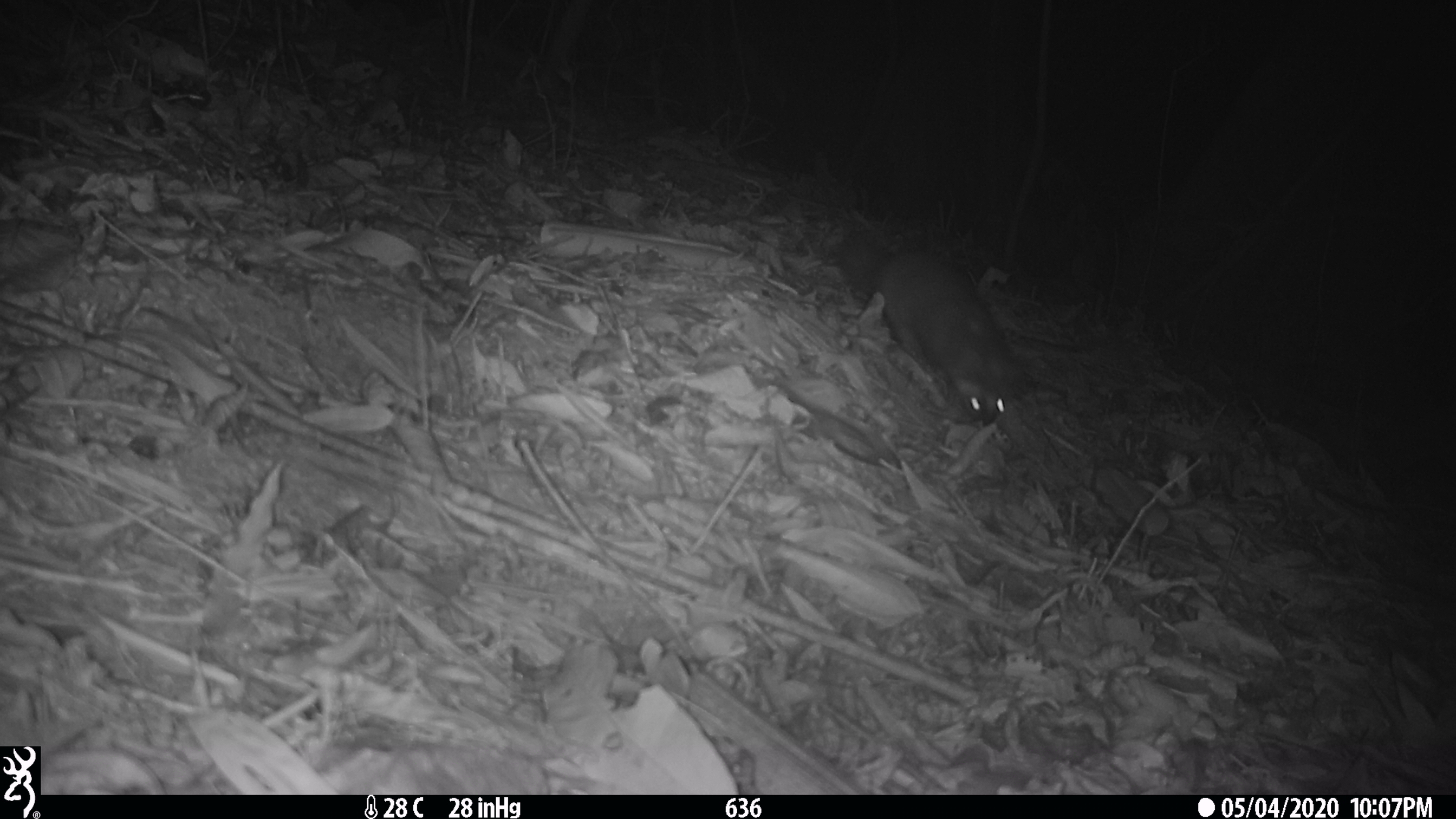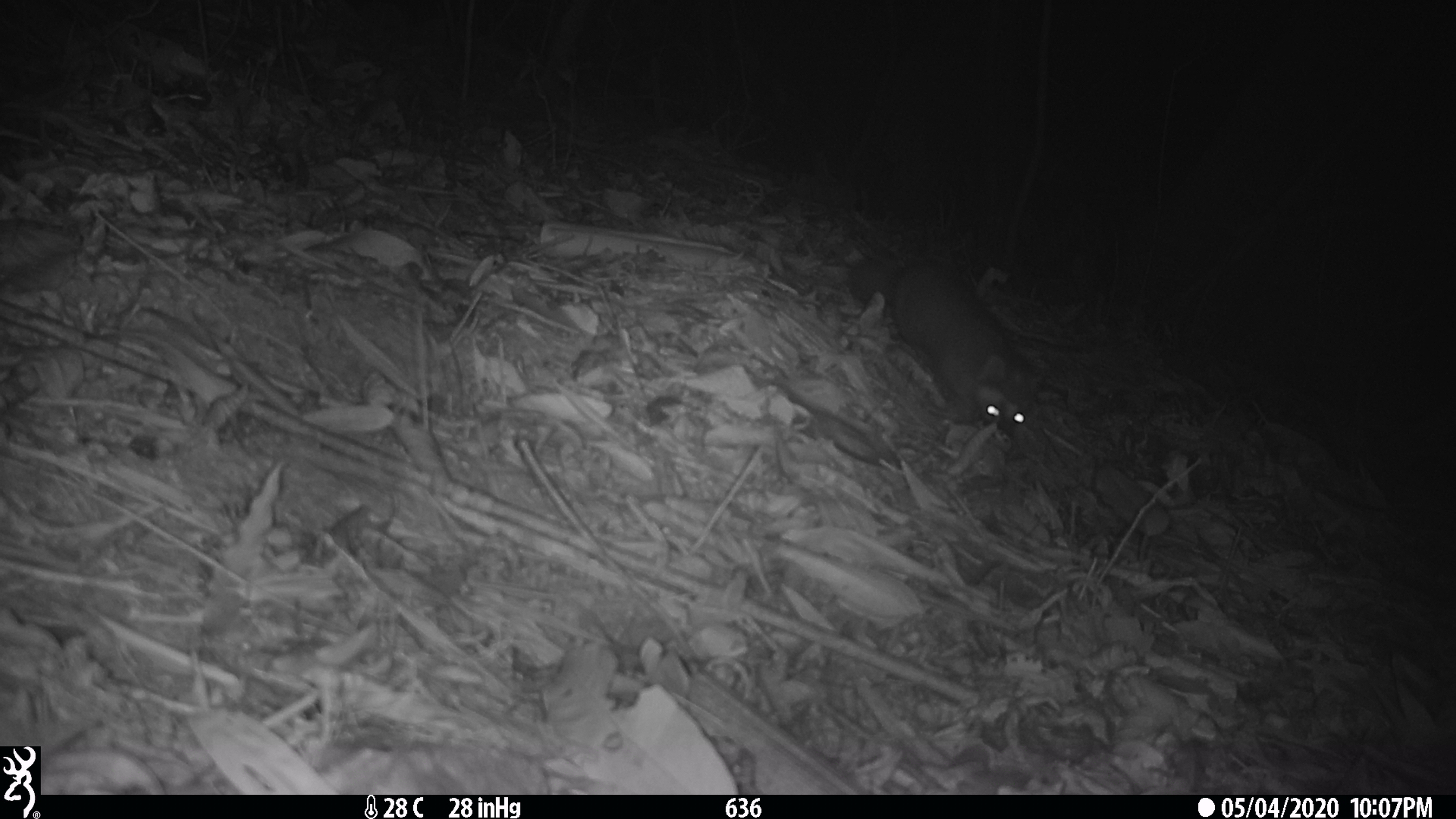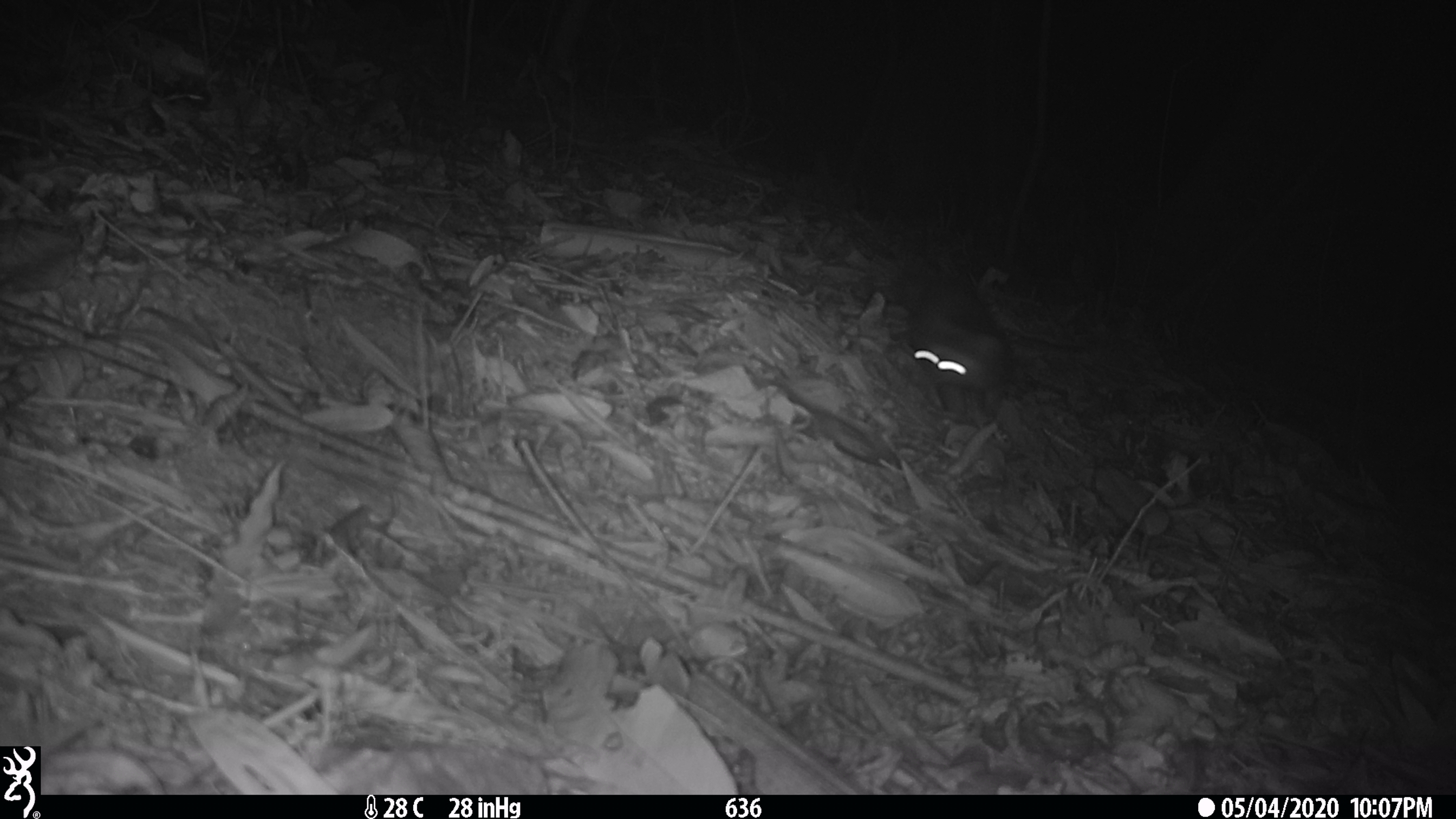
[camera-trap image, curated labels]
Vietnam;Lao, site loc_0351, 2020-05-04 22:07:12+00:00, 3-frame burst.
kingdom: Animalia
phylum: Chordata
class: Mammalia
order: Carnivora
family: Mustelidae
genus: Melogale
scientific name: Melogale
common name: ferret badger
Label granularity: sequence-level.